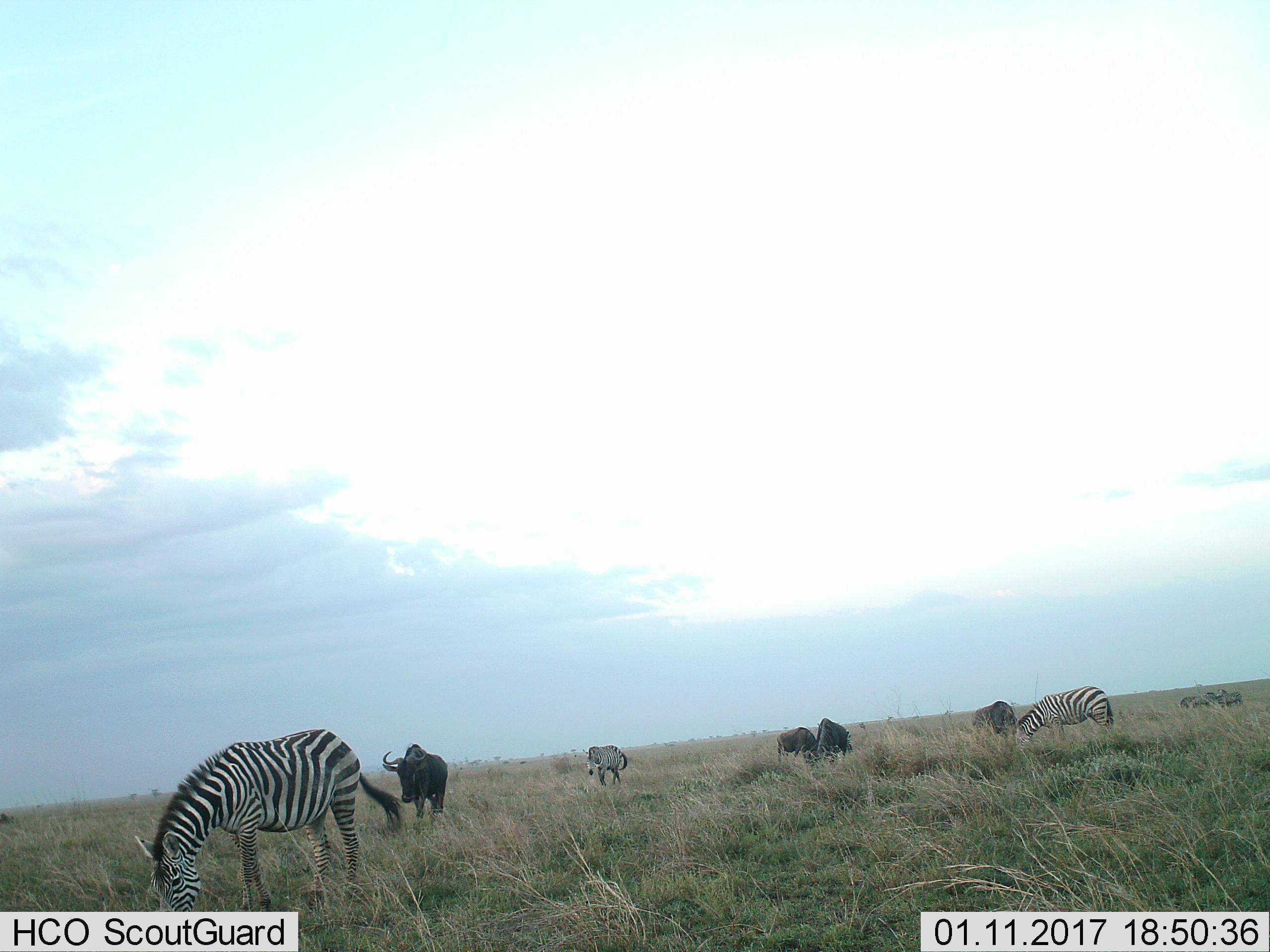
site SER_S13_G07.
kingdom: Animalia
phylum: Chordata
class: Mammalia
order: Artiodactyla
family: Bovidae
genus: Connochaetes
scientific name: Connochaetes taurinus taurinus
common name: blue wildebeest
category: wildebeestblue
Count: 4.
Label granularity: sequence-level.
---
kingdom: Animalia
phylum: Chordata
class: Mammalia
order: Perissodactyla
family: Equidae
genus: Equus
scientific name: Equus quagga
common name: plains zebra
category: zebraplains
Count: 5.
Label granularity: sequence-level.